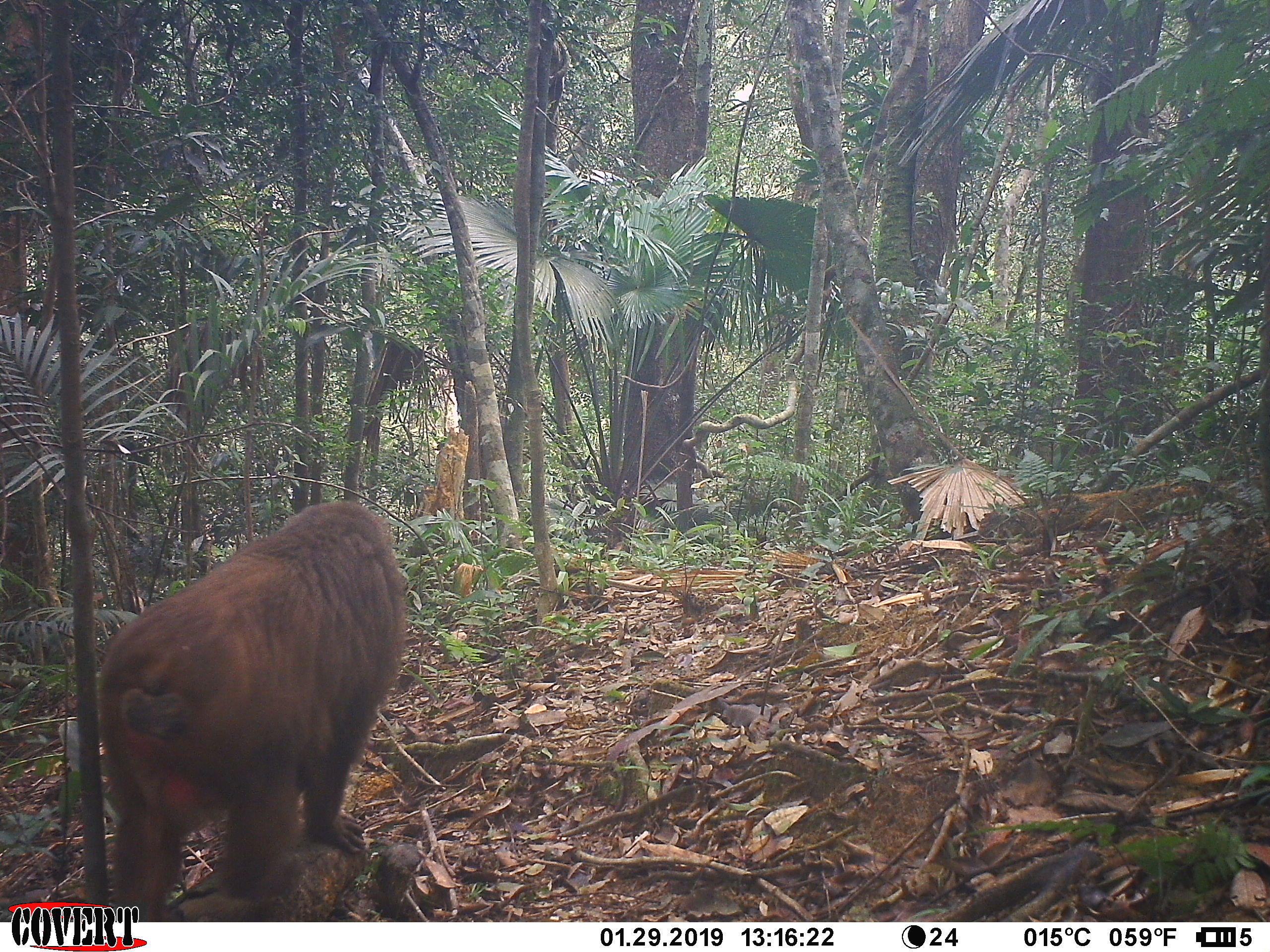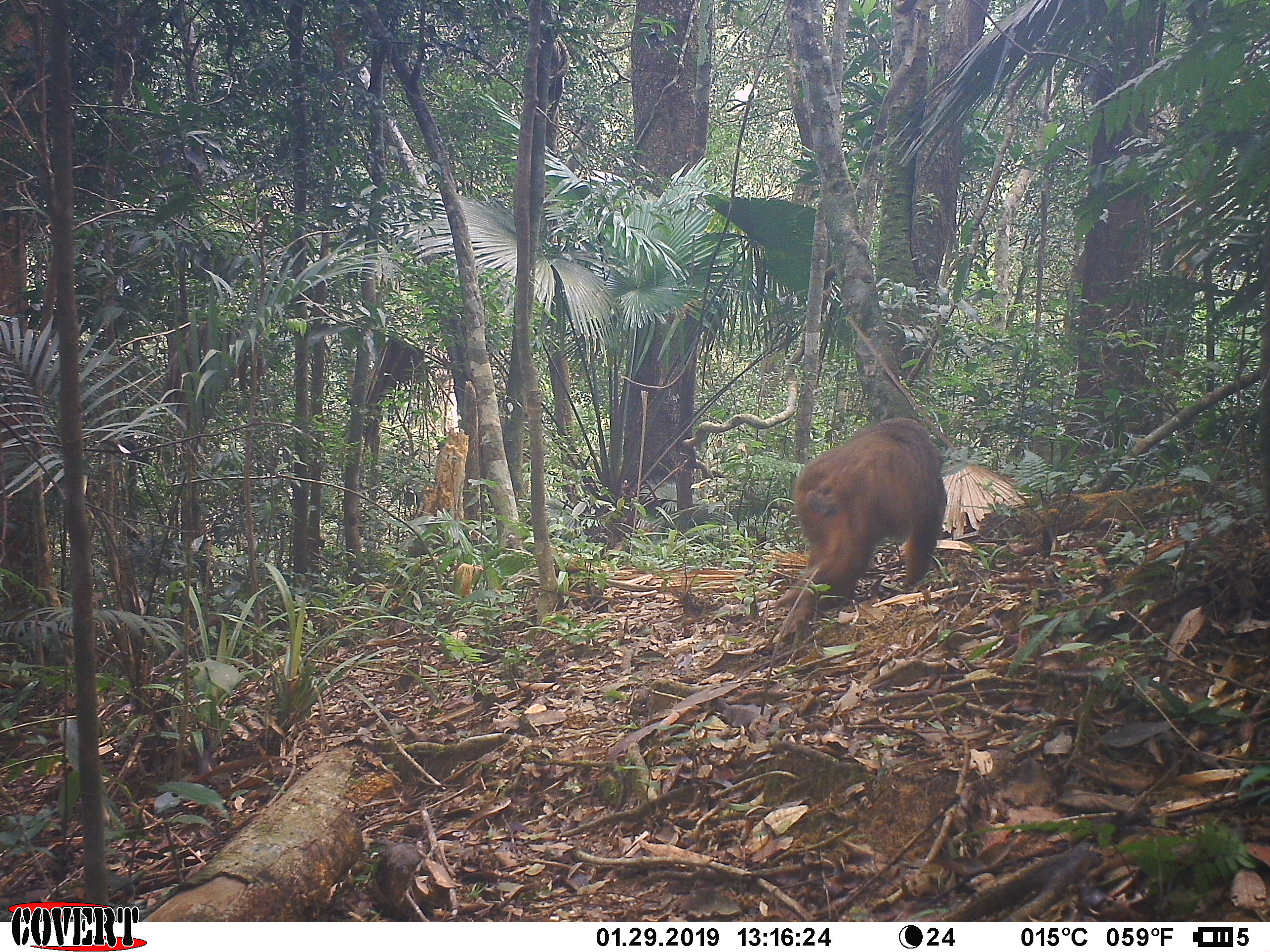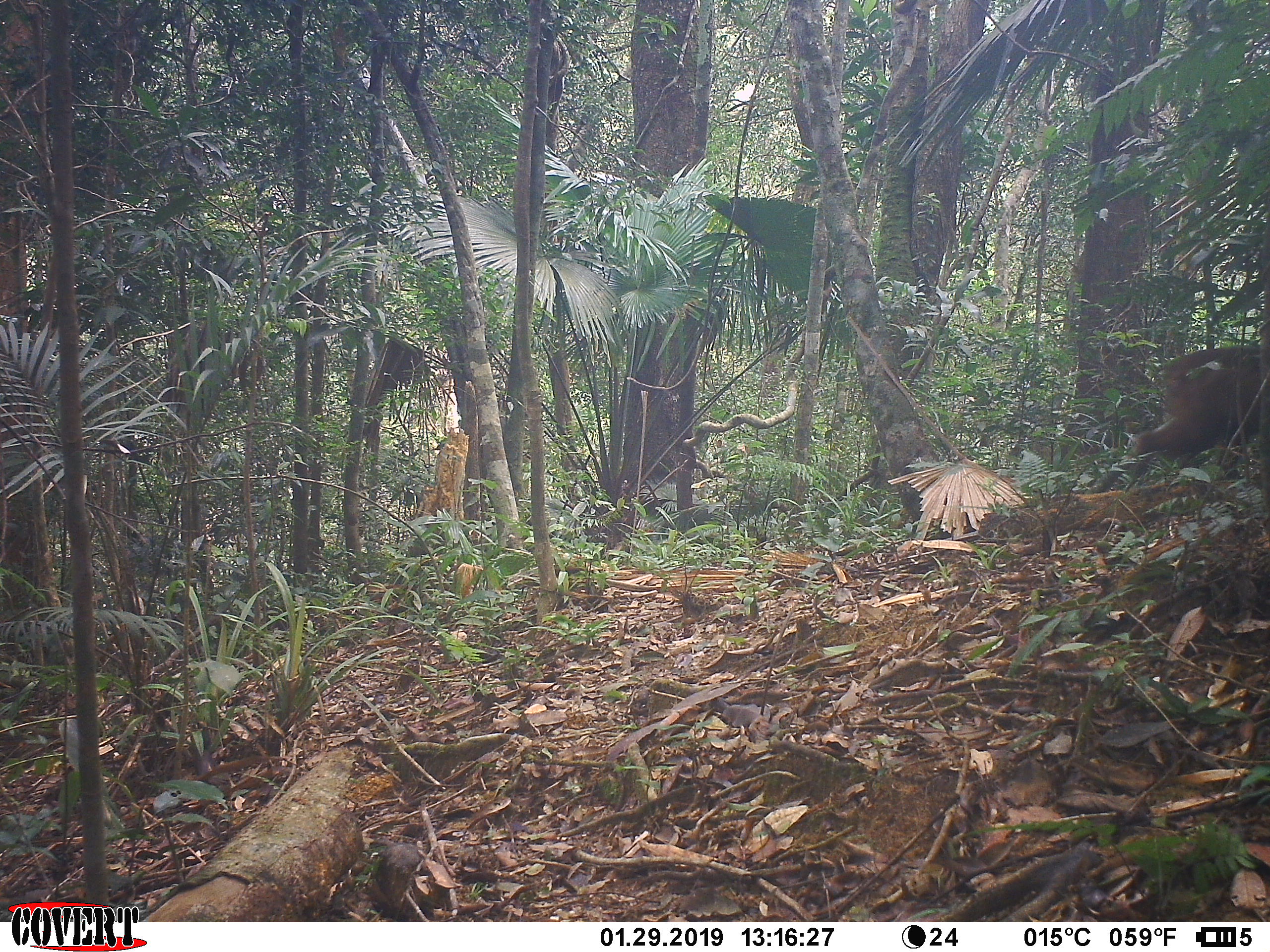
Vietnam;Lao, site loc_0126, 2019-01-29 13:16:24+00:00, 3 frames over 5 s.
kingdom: Animalia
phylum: Chordata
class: Mammalia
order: Primates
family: Cercopithecidae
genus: Macaca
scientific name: Macaca arctoides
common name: stump-tailed macaque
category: stump tailed macaque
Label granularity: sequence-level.